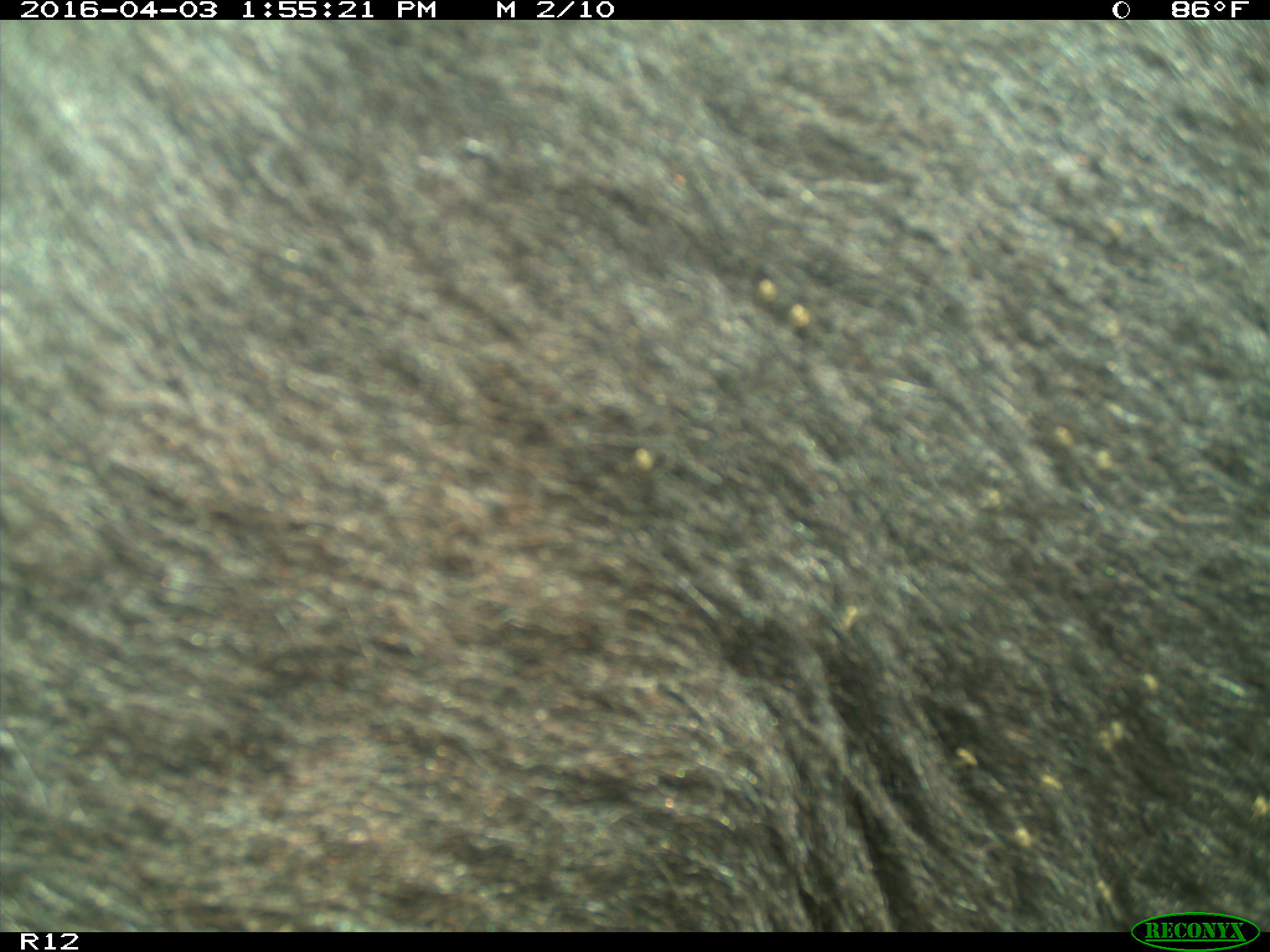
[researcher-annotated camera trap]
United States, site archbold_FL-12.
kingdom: Animalia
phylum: Chordata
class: Mammalia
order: Artiodactyla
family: Bovidae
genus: Bos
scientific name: Bos taurus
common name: domestic cow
Bos taurus (domestic cow).